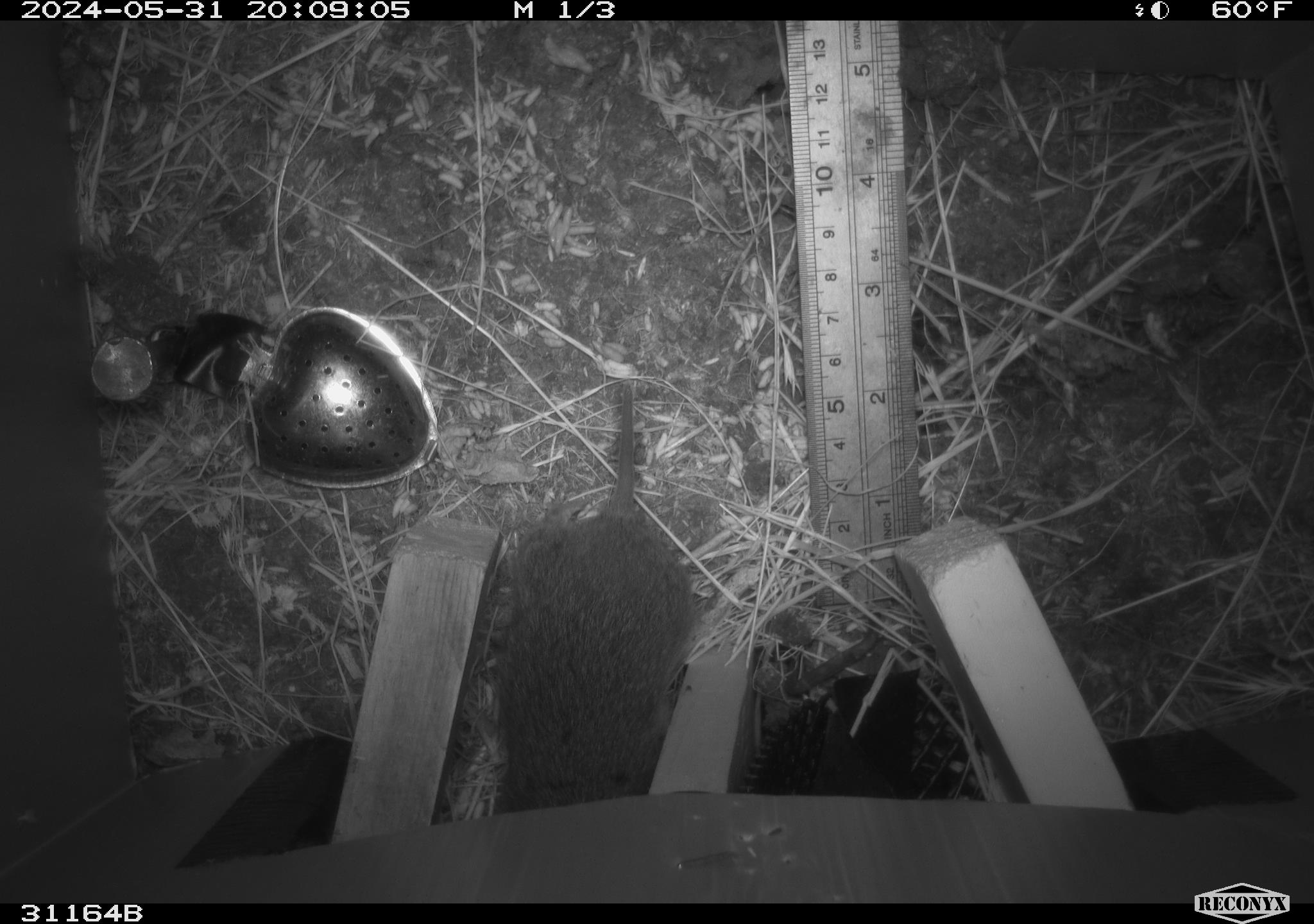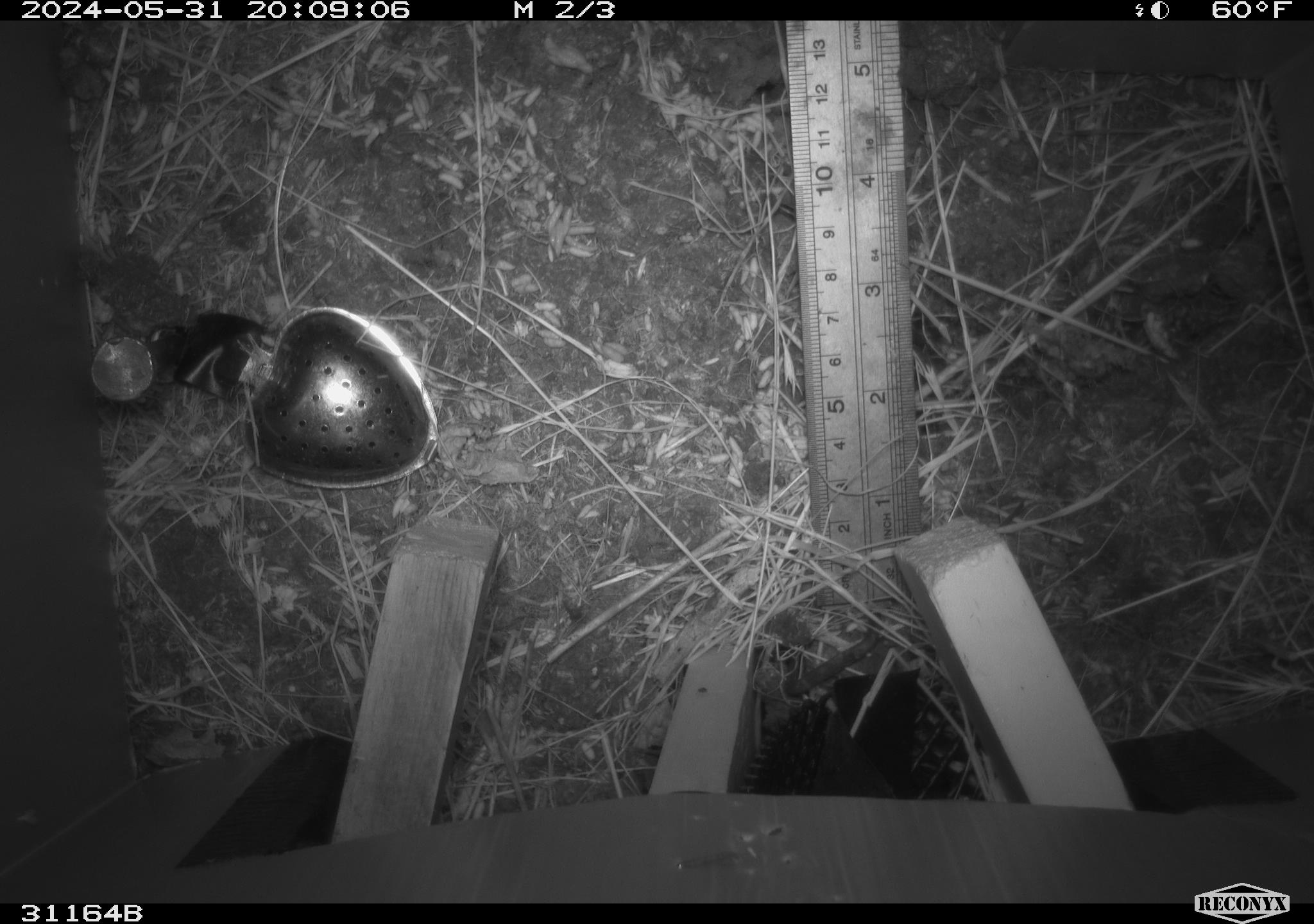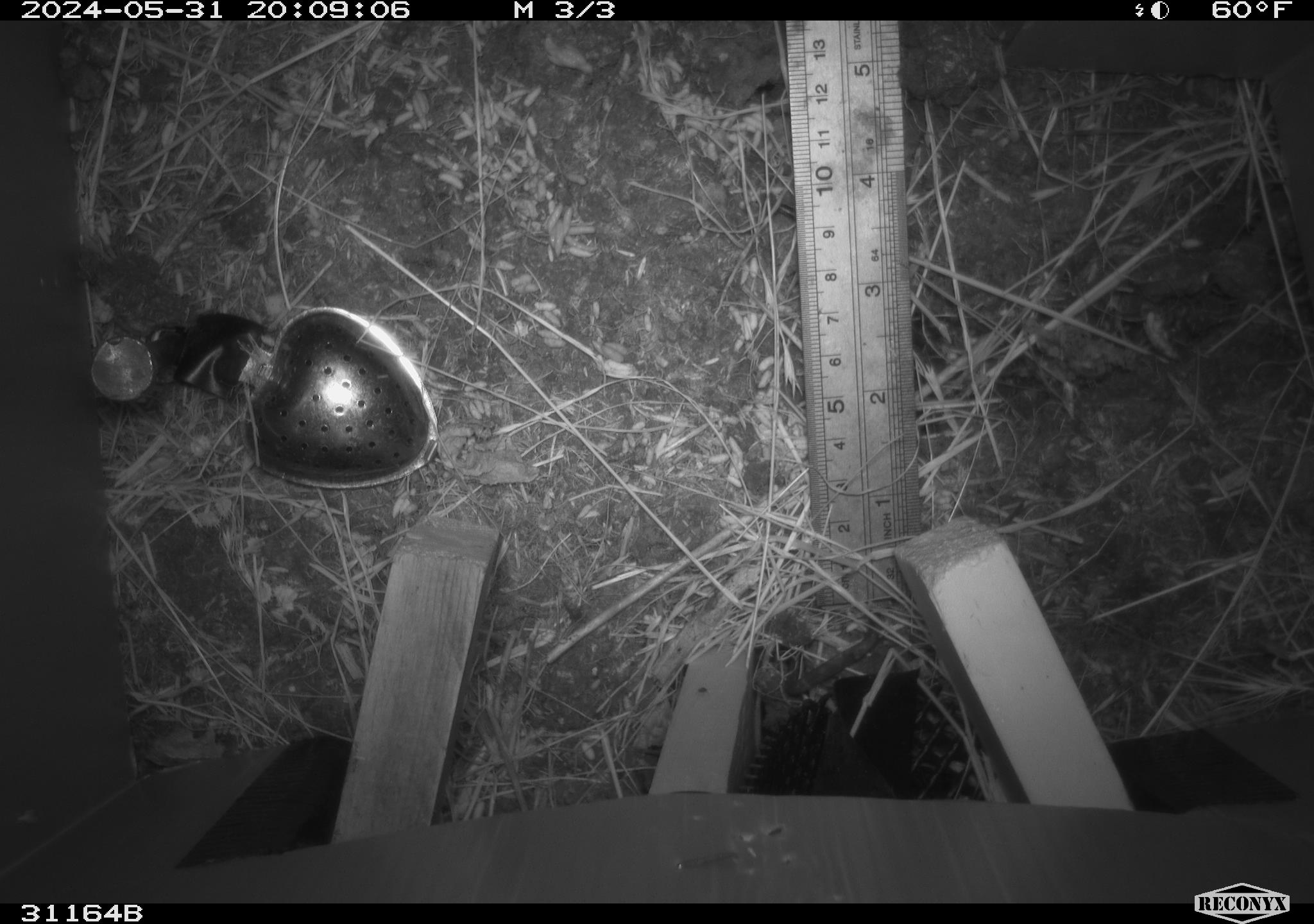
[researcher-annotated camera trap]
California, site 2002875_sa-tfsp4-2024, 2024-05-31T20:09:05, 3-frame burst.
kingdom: Animalia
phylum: Chordata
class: Mammalia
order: Rodentia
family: Cricetidae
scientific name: Arvicolinae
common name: voles, lemmings, and muskrats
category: arvicolinae subfamily